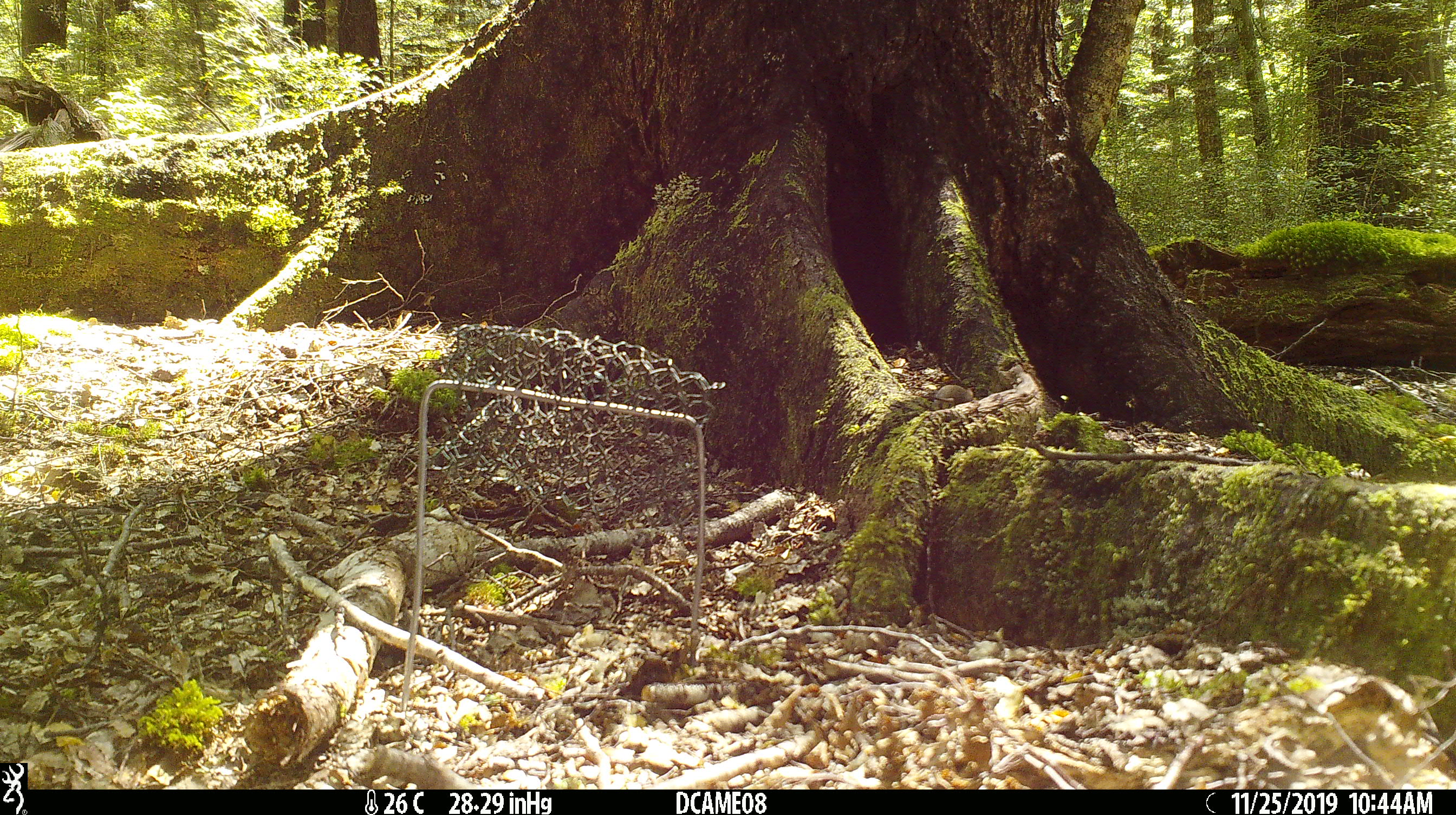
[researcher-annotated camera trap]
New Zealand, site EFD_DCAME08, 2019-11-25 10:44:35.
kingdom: Animalia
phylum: Chordata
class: Mammalia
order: Rodentia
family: Muridae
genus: Mus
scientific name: Mus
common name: mouse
Mouse (Mus).